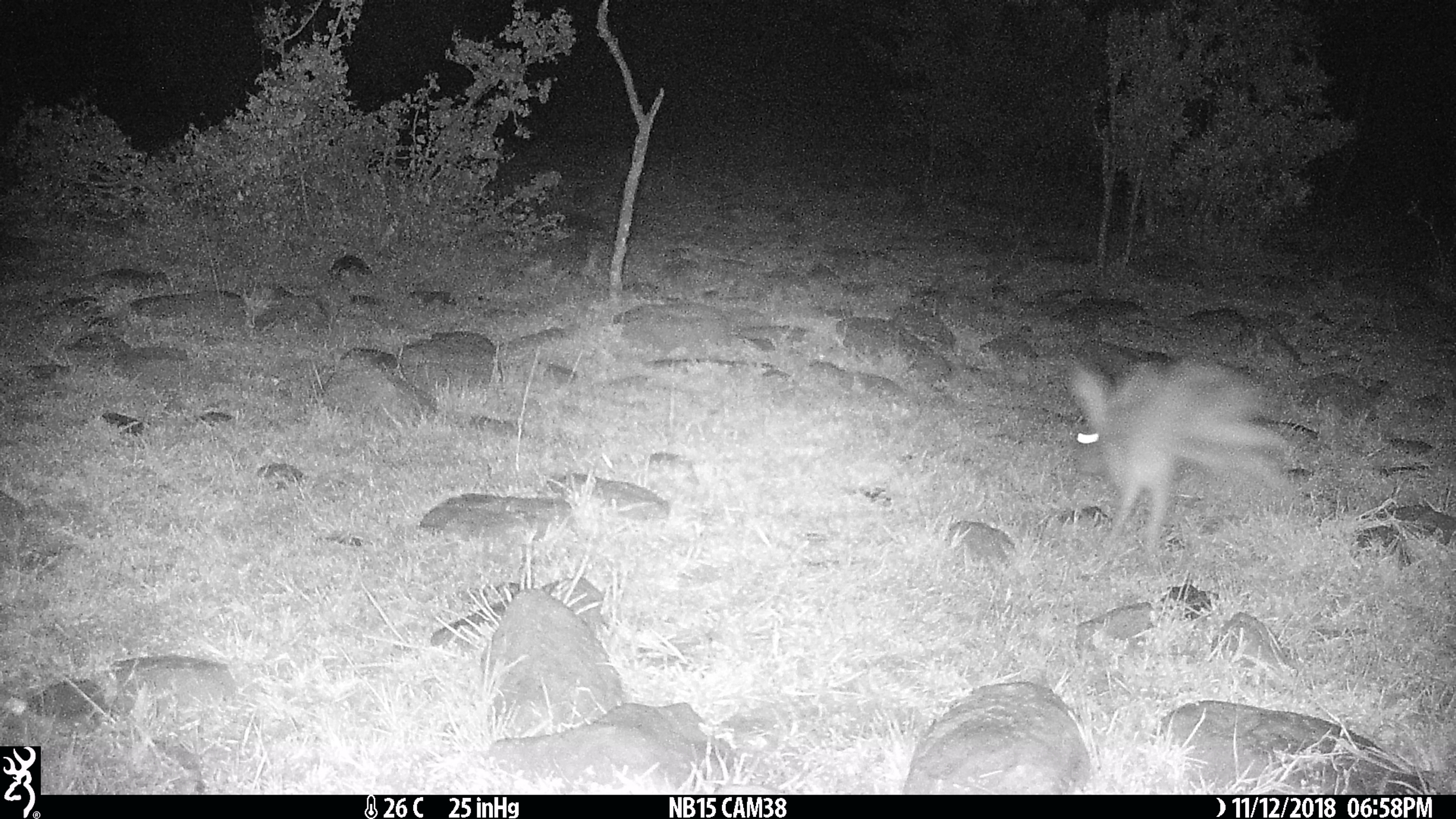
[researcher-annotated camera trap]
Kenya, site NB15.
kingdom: Animalia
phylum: Chordata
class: Mammalia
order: Lagomorpha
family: Leporidae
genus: Lepus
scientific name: Lepus capensis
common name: cape hare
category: hare